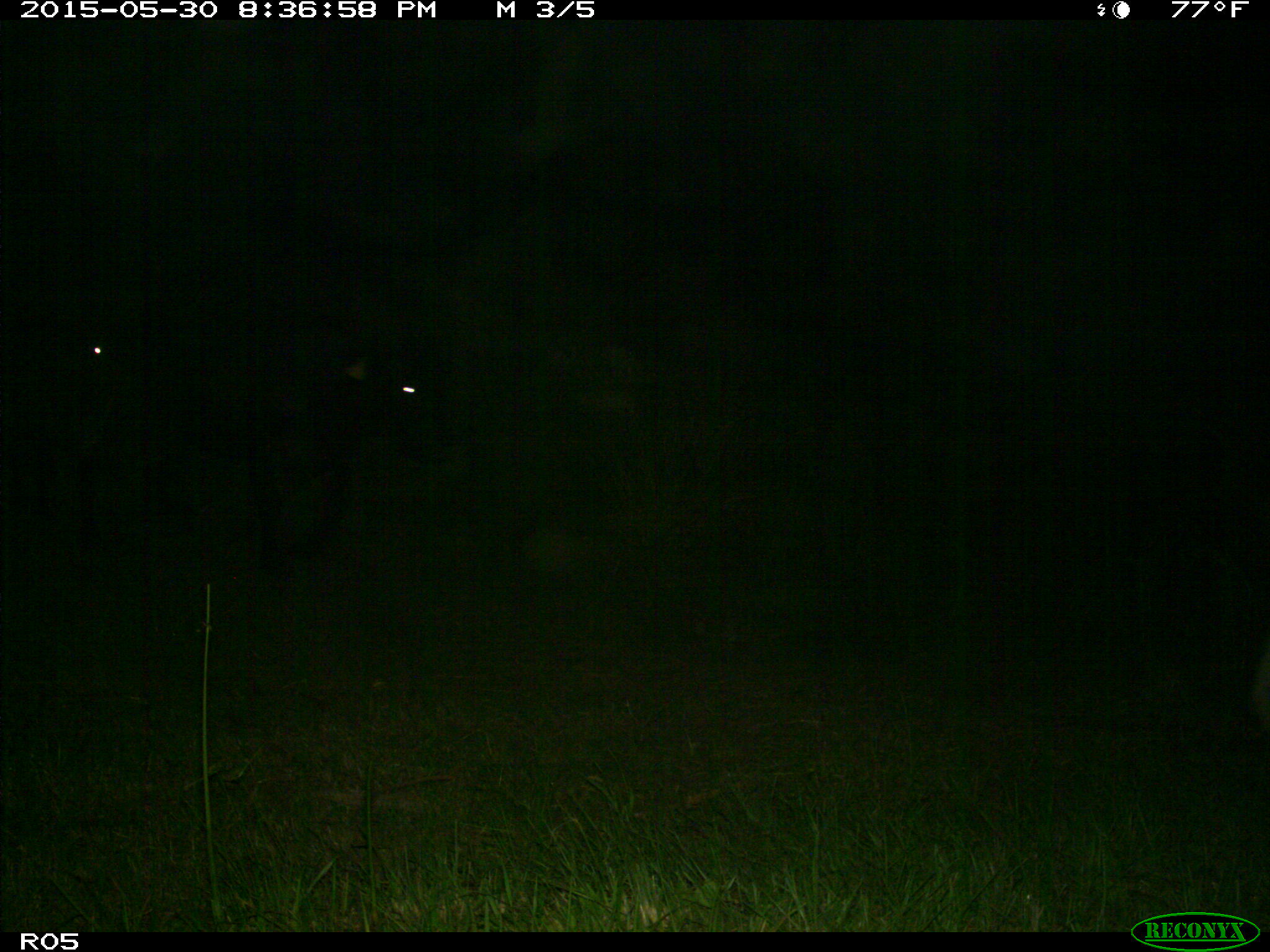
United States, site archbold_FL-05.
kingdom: Animalia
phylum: Chordata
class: Mammalia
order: Artiodactyla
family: Bovidae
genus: Bos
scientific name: Bos taurus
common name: domestic cow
Bos taurus (domestic cow).